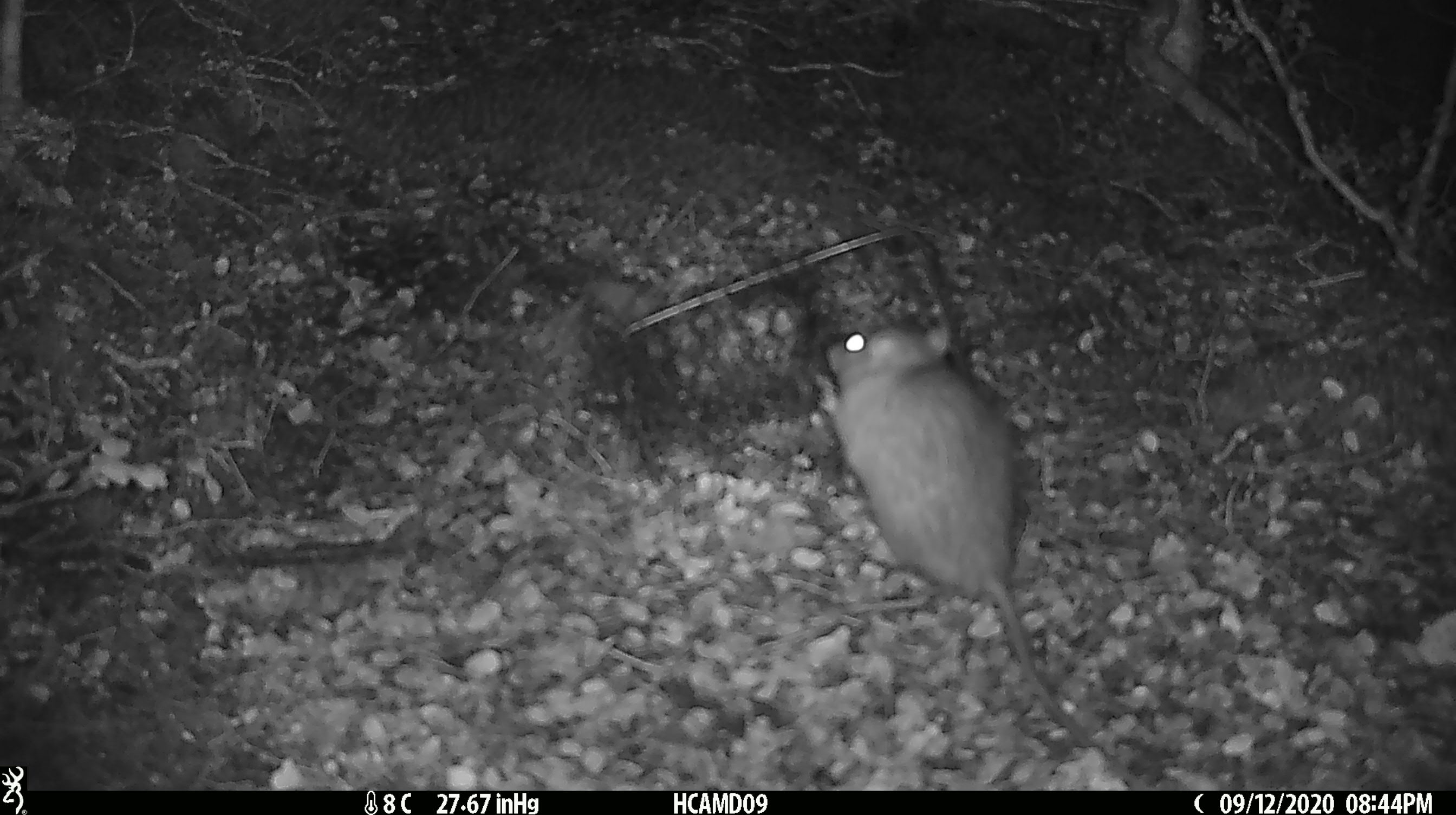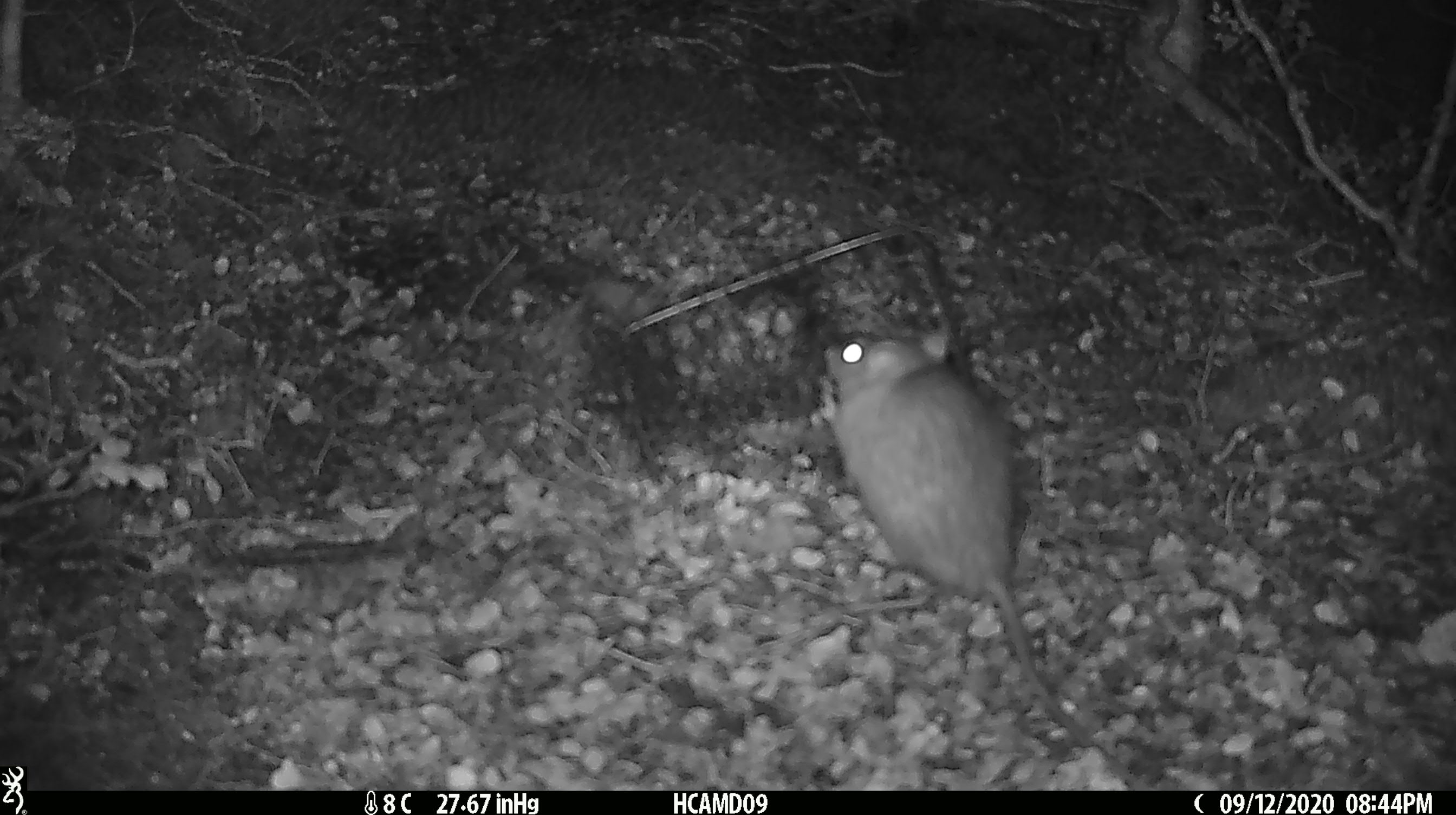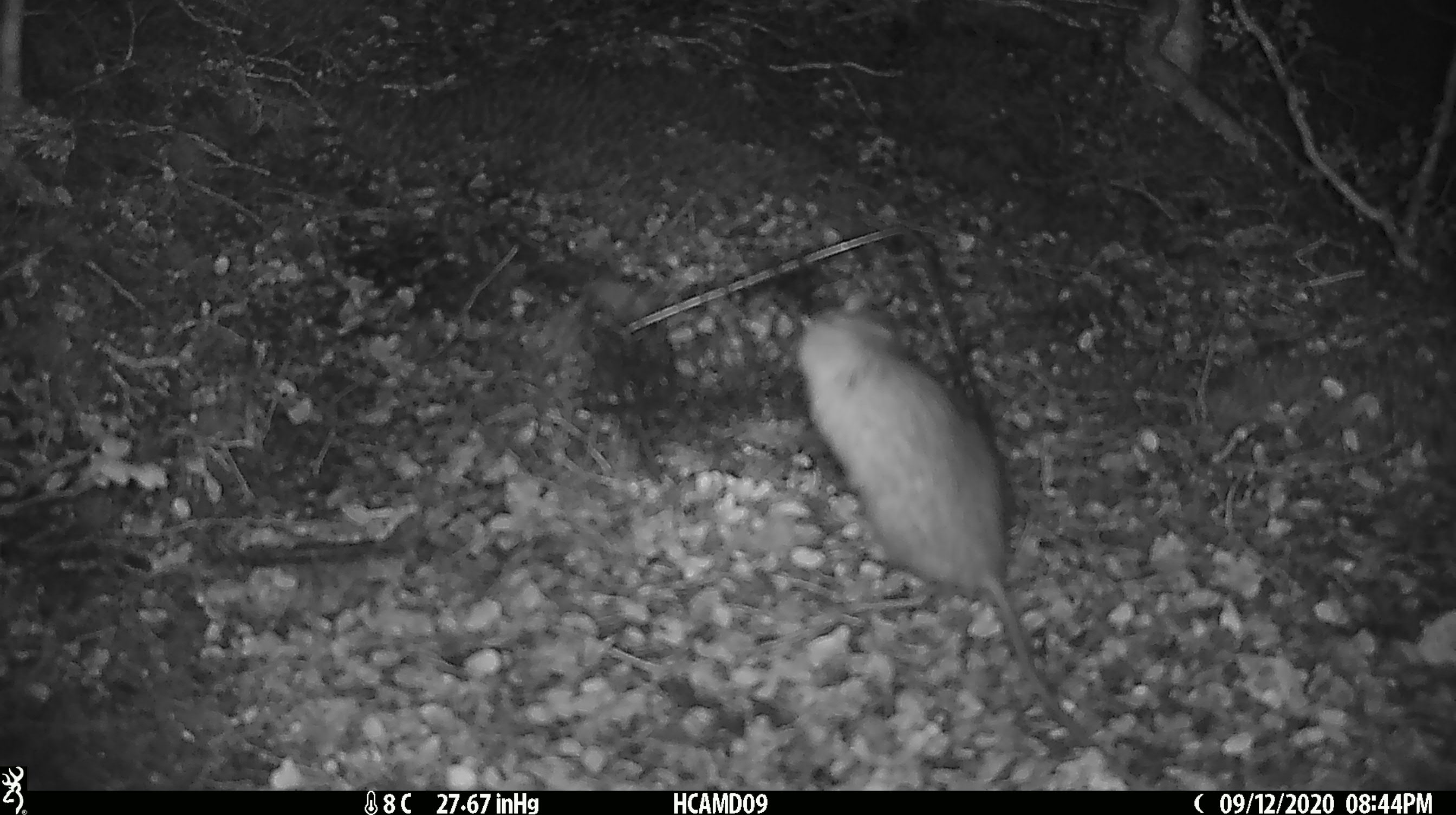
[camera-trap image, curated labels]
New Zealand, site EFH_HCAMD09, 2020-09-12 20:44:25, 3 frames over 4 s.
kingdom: Animalia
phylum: Chordata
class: Mammalia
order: Rodentia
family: Muridae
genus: Rattus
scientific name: Rattus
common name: rat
Rat (Rattus).